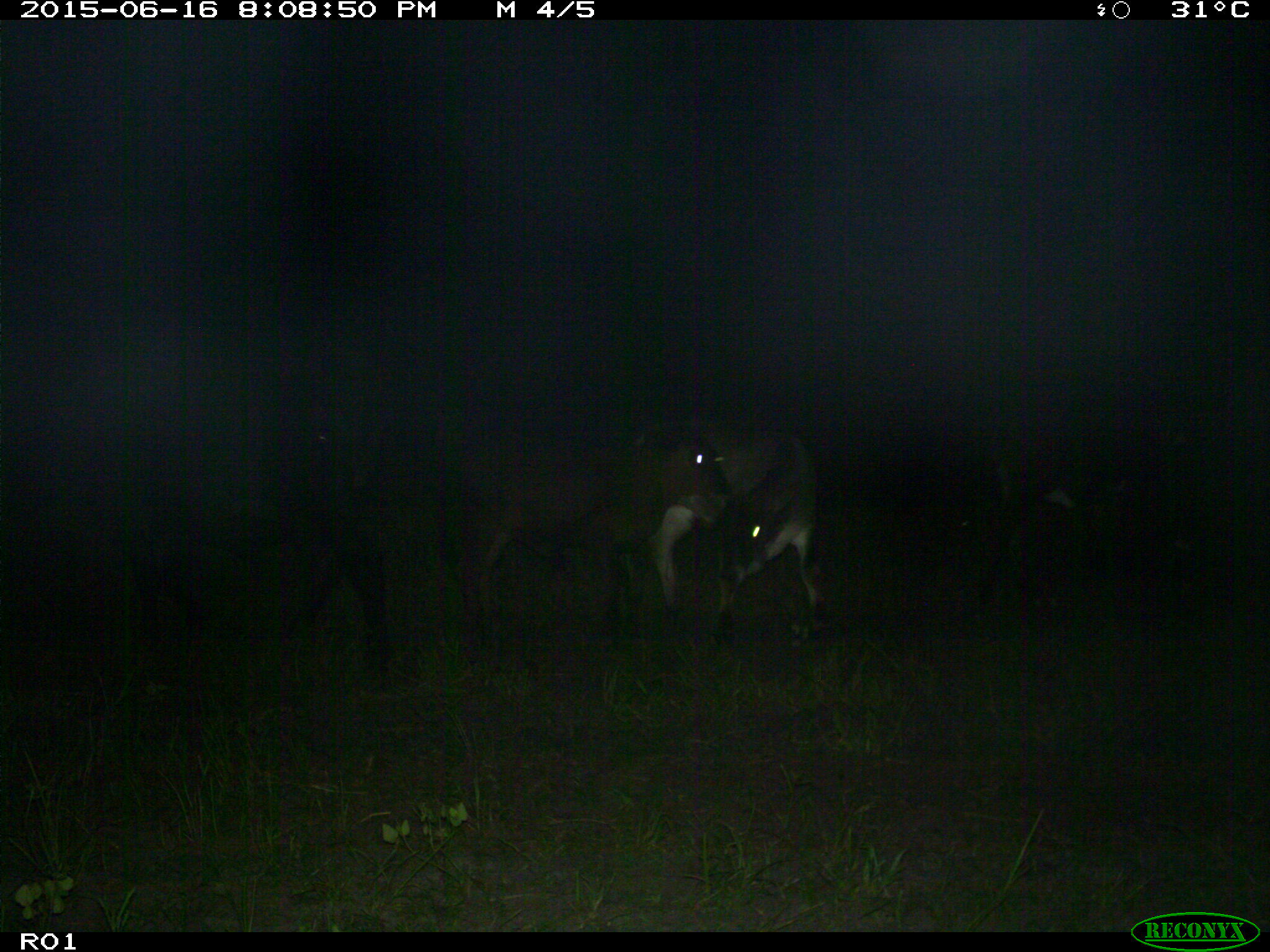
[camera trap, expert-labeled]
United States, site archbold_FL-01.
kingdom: Animalia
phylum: Chordata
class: Mammalia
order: Artiodactyla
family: Bovidae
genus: Bos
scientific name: Bos taurus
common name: domestic cow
Bos taurus (domestic cow).